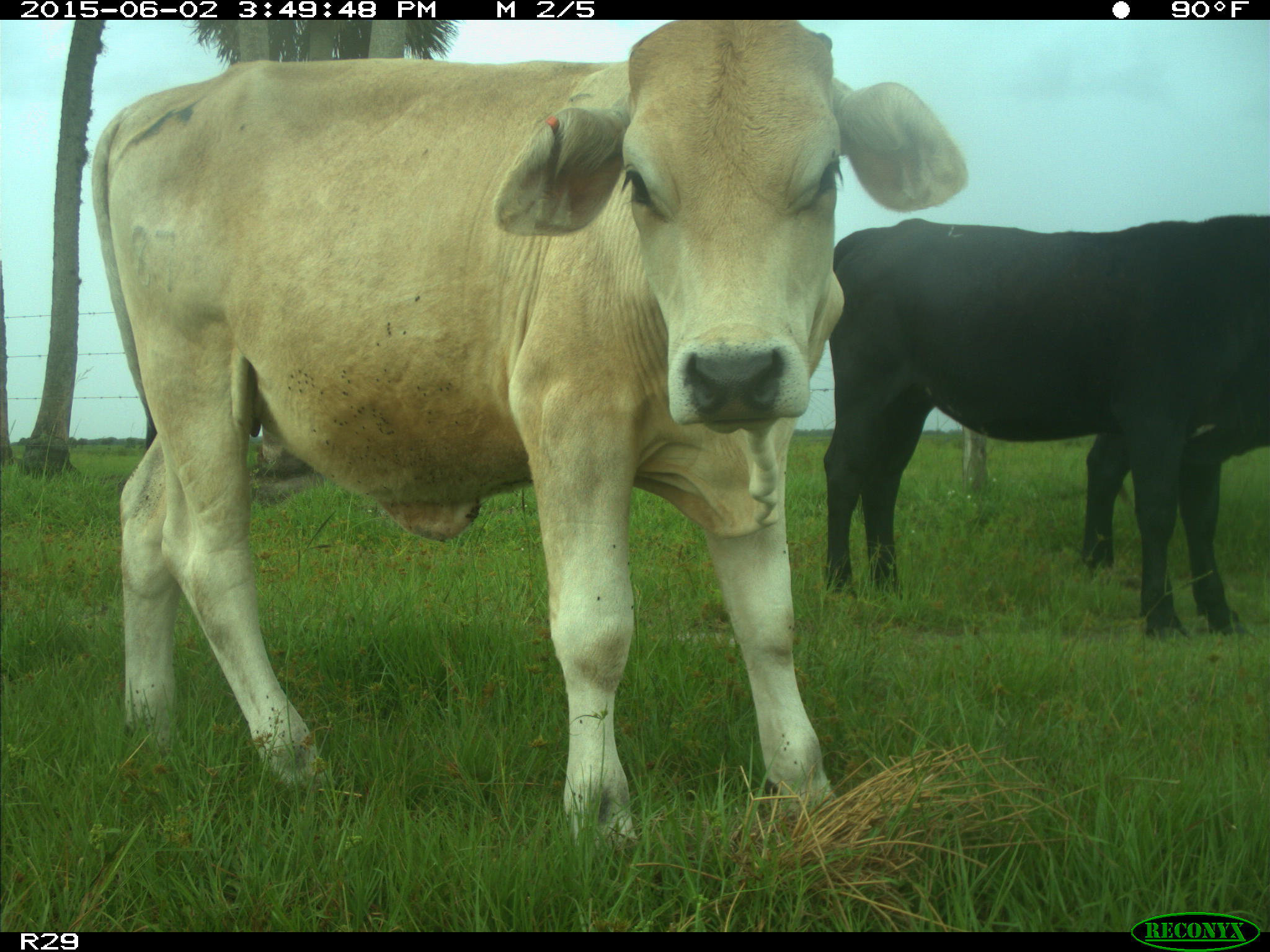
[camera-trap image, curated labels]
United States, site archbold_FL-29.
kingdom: Animalia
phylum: Chordata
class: Mammalia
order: Artiodactyla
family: Bovidae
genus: Bos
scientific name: Bos taurus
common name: domestic cow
Bos taurus (domestic cow).